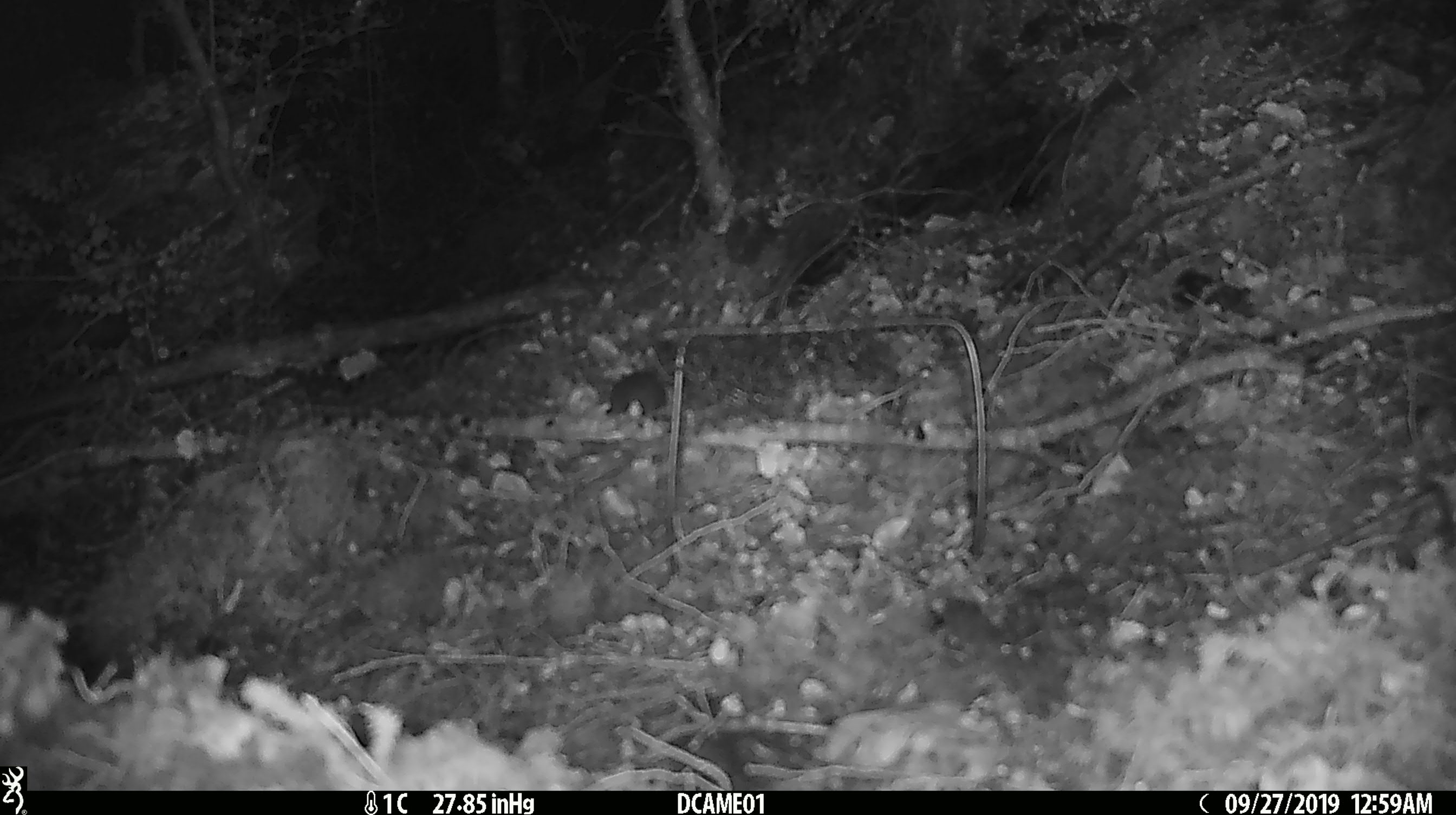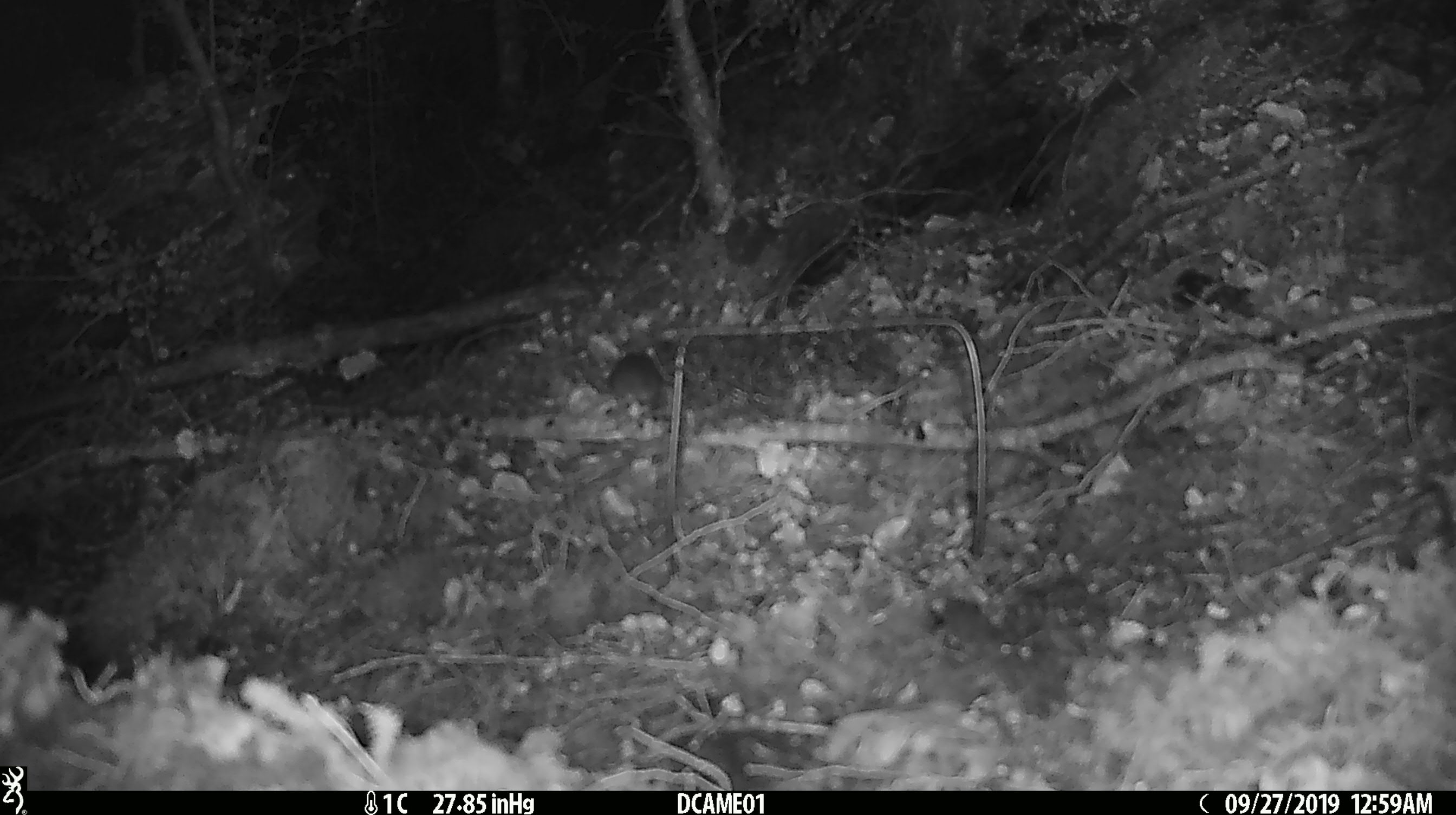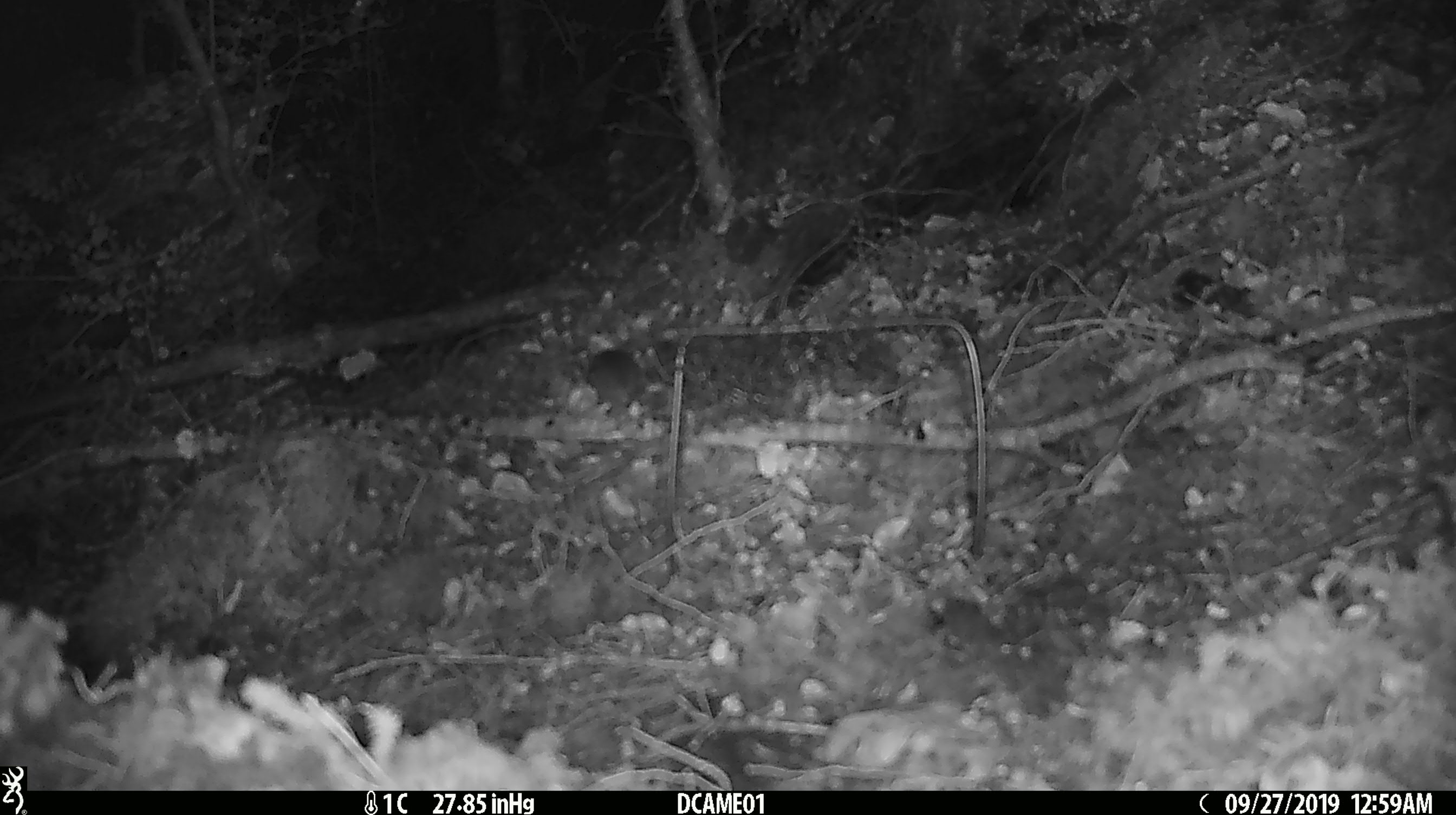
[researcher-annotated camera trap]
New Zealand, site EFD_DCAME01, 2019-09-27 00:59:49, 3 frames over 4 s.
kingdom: Animalia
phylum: Chordata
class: Mammalia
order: Rodentia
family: Muridae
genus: Mus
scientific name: Mus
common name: mouse